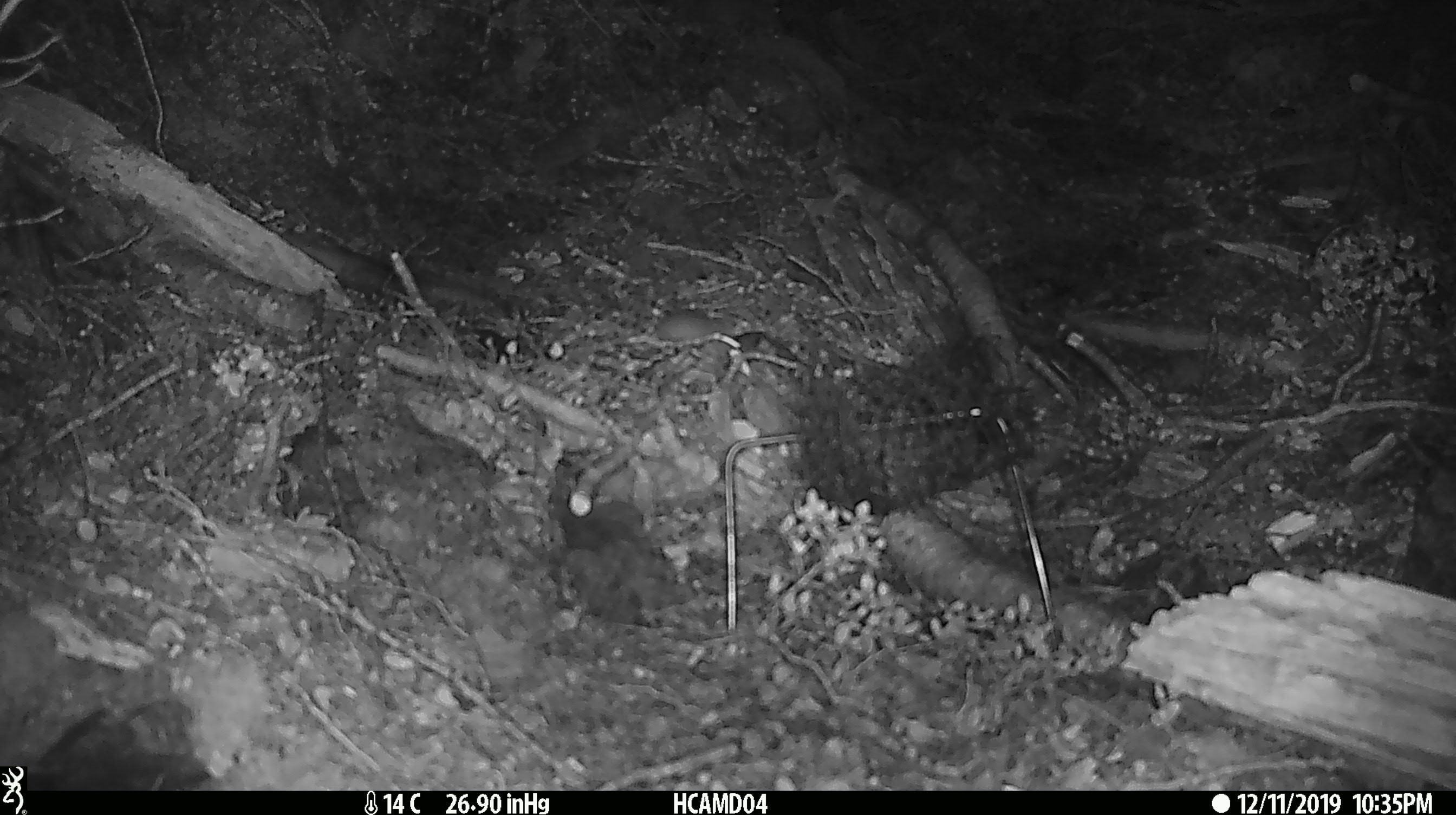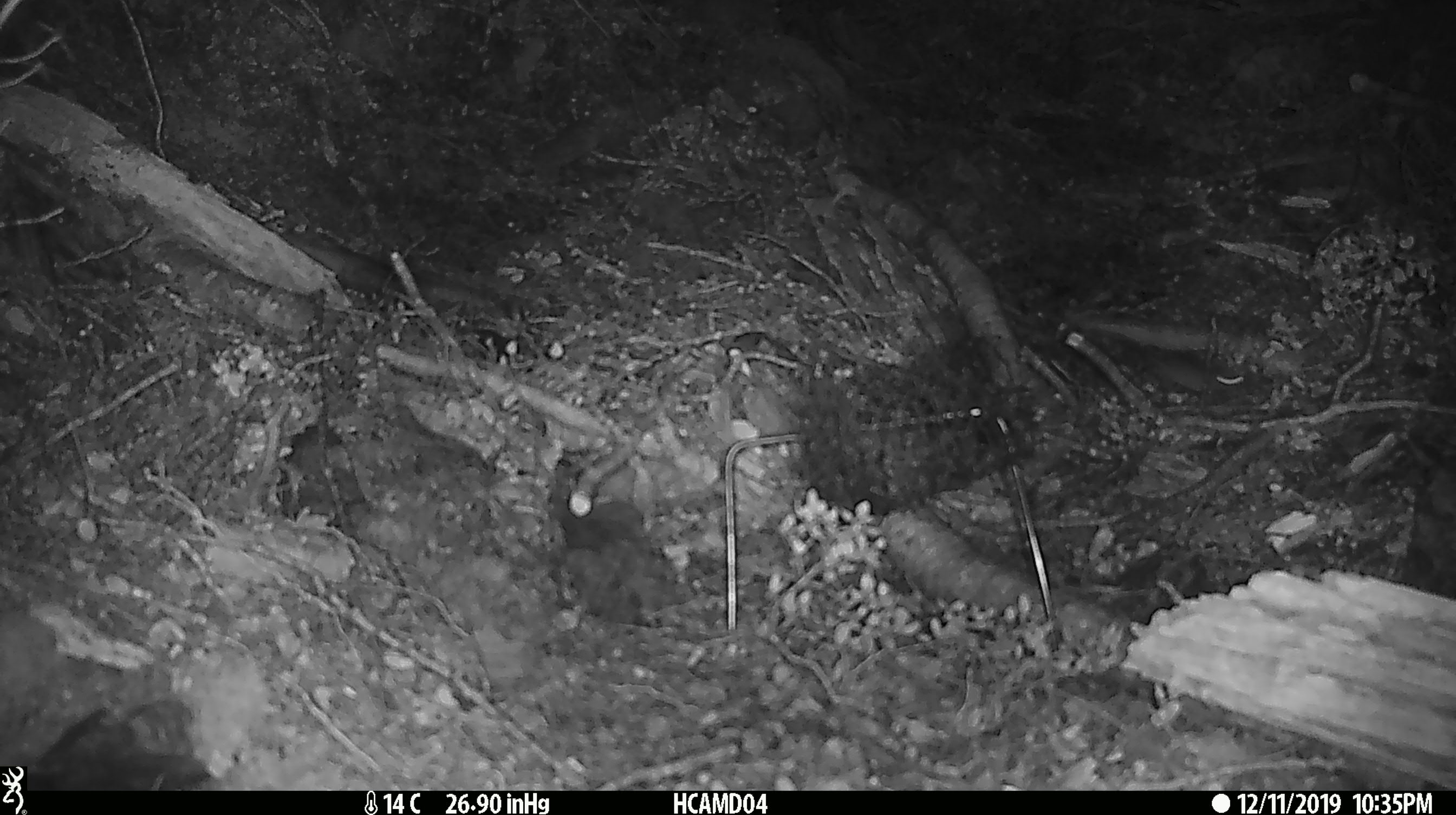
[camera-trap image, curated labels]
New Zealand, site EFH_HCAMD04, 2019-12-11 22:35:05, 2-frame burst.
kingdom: Animalia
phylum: Chordata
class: Mammalia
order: Rodentia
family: Muridae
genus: Mus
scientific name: Mus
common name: mouse